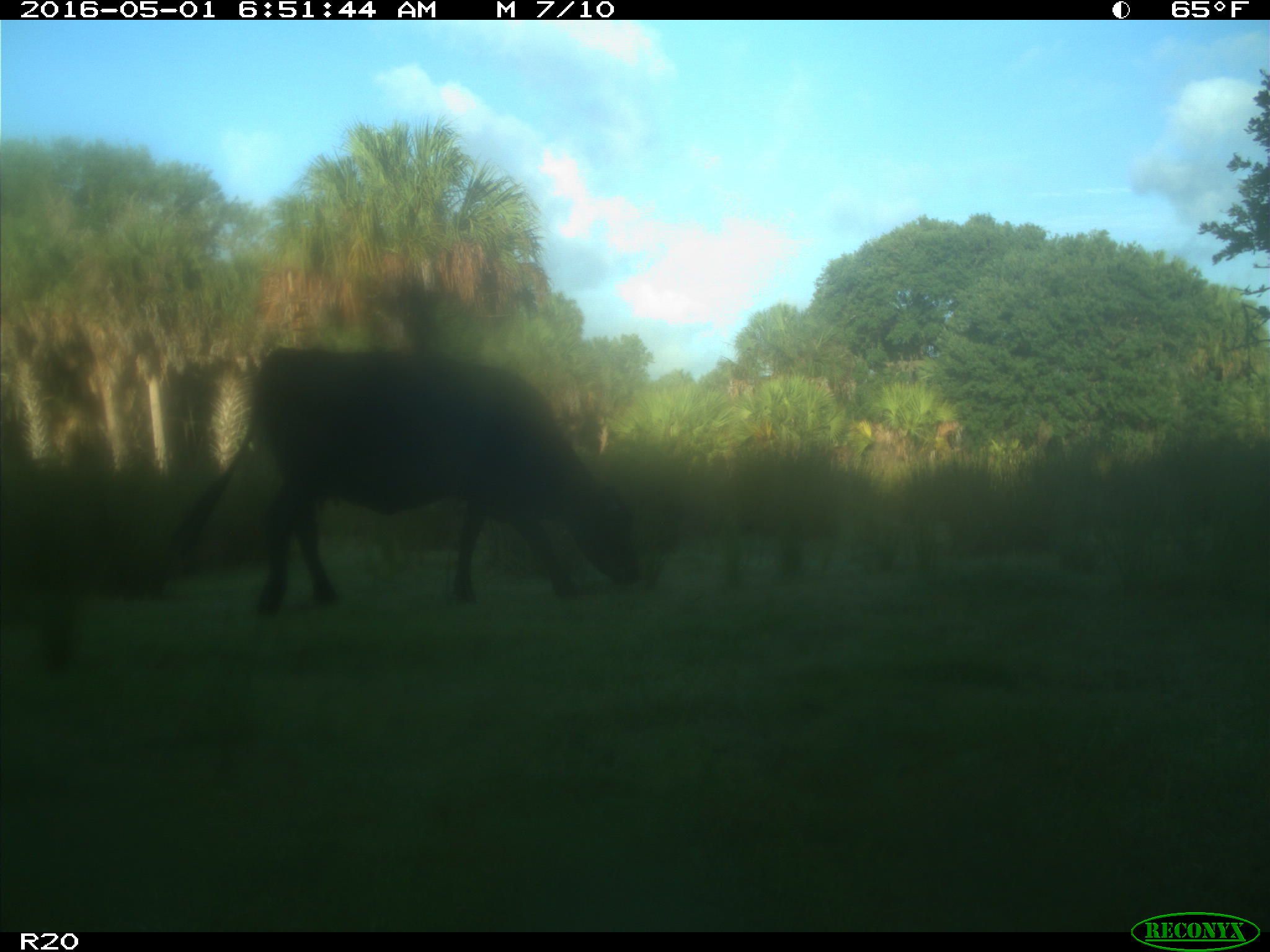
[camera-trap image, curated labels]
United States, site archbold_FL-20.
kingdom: Animalia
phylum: Chordata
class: Mammalia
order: Artiodactyla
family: Bovidae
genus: Bos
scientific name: Bos taurus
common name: domestic cow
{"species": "Bos taurus (domestic cow)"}